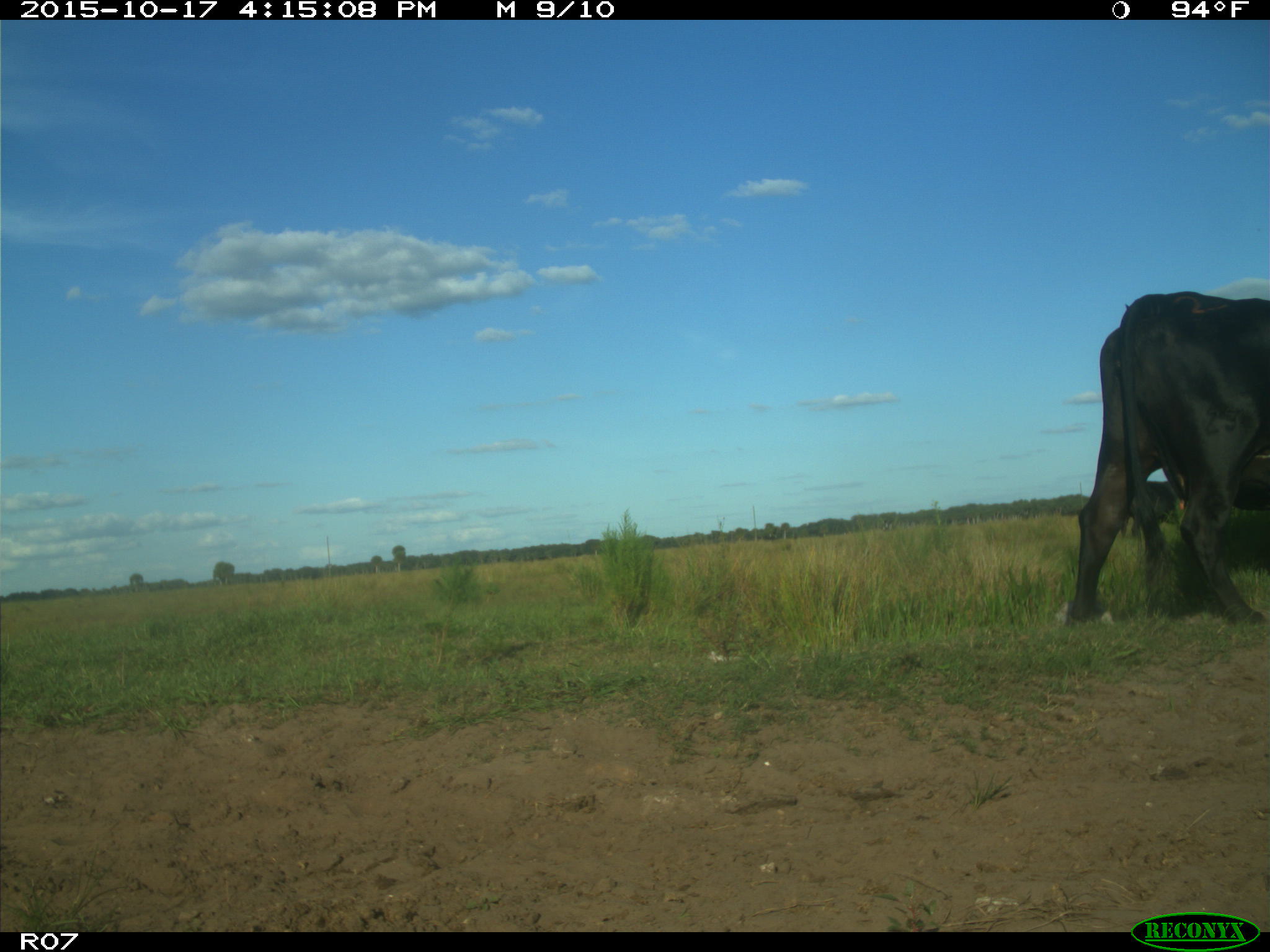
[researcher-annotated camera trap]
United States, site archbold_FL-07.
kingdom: Animalia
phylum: Chordata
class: Mammalia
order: Artiodactyla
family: Bovidae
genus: Bos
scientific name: Bos taurus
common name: domestic cow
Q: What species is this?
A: Bos taurus (domestic cow).